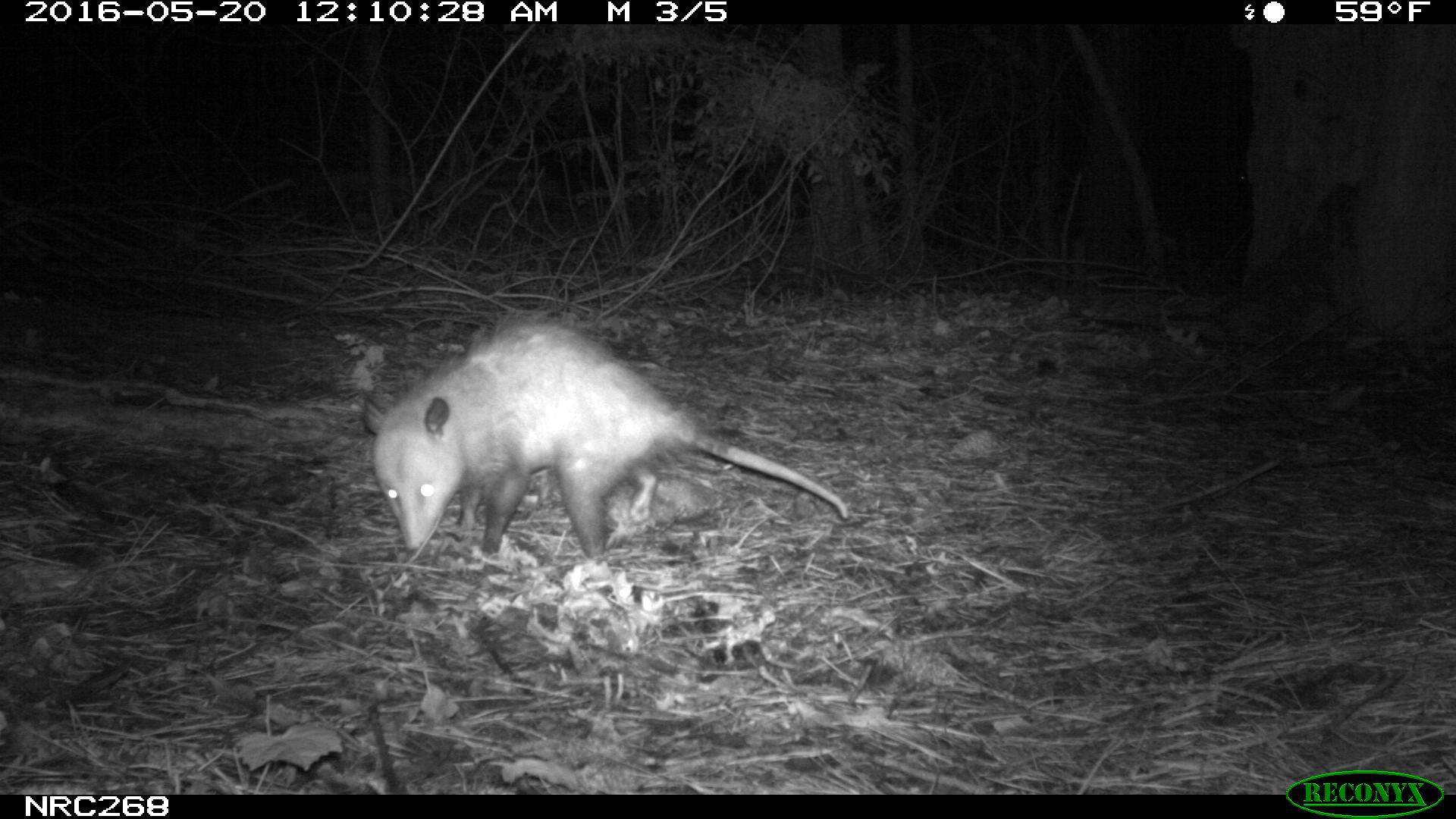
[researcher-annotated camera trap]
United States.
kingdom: Animalia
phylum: Chordata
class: Mammalia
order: Didelphimorphia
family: Didelphidae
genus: Didelphis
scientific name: Didelphis virginiana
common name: virginia opossum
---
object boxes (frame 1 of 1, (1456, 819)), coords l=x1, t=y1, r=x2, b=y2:
Virginia Opossum: l=339, t=301, r=860, b=583